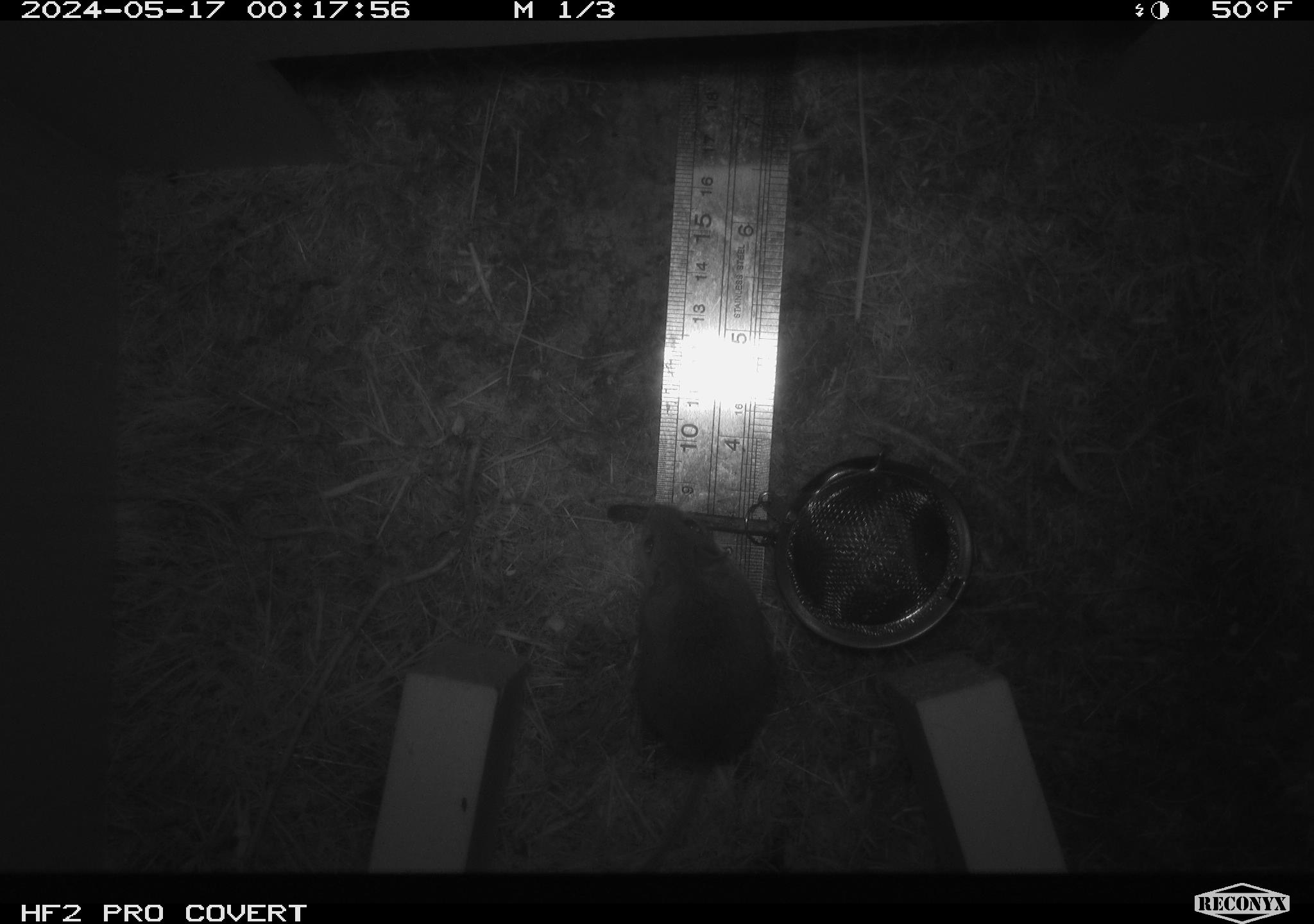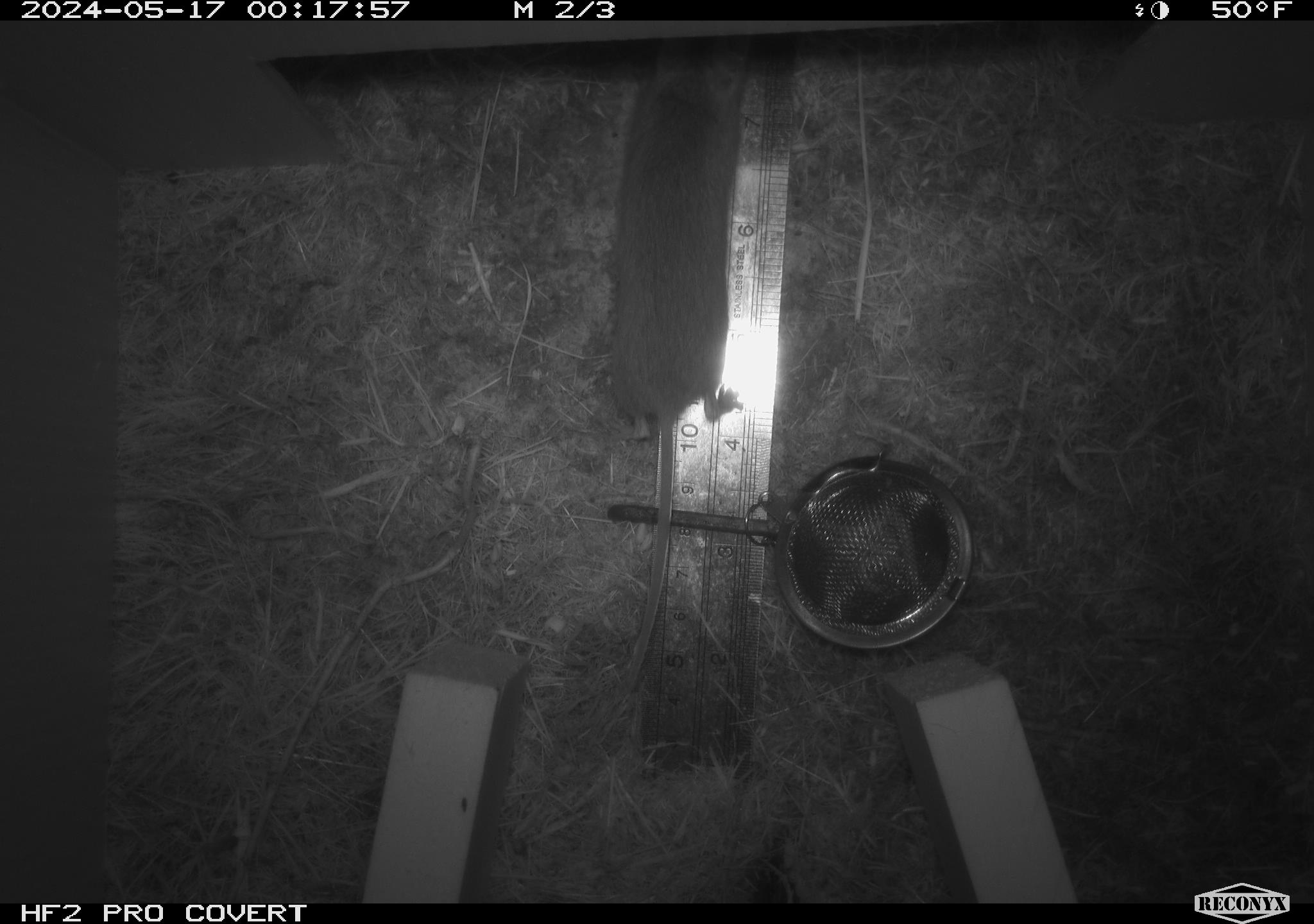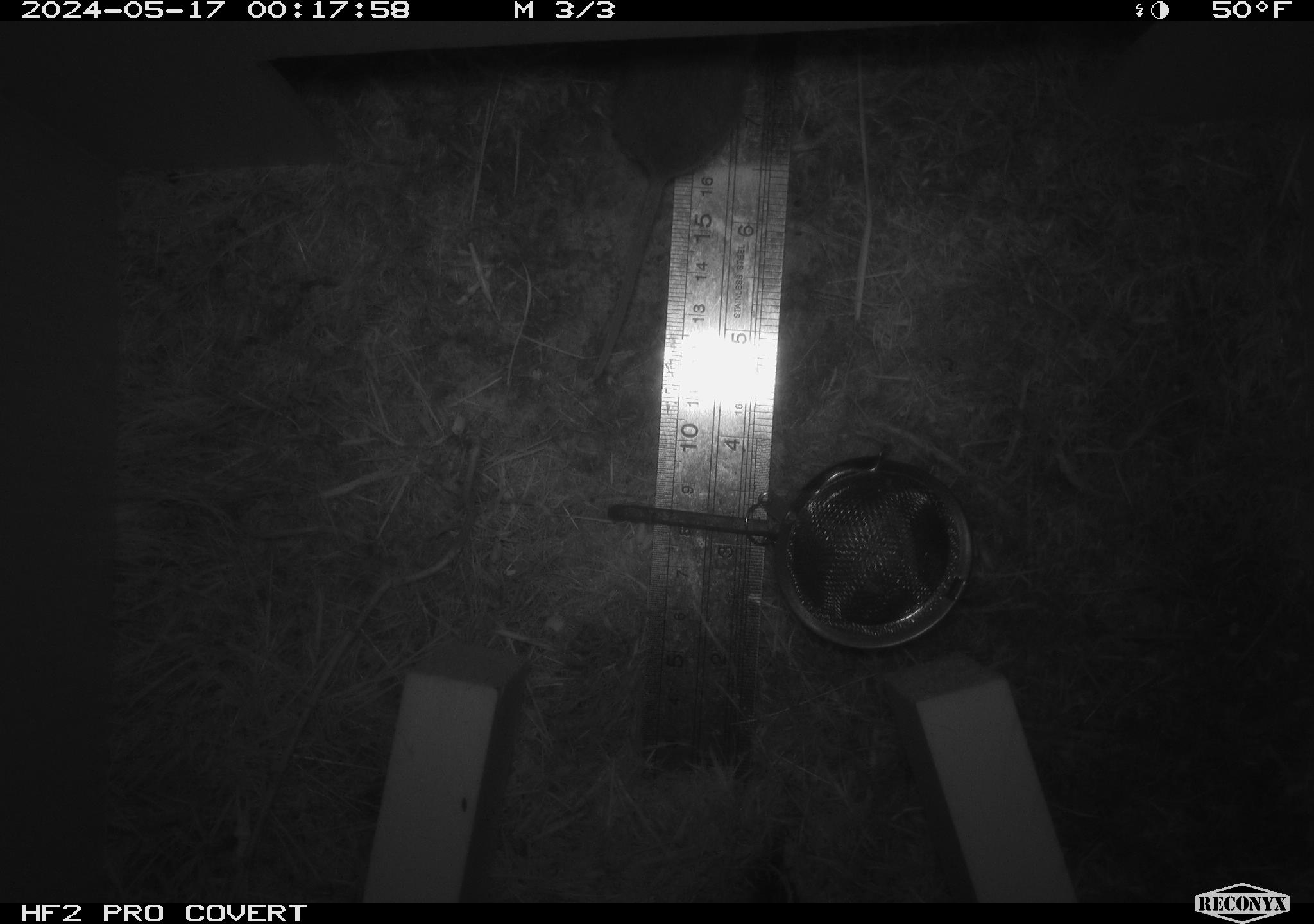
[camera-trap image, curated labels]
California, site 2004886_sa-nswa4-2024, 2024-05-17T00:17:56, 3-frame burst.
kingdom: Animalia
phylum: Chordata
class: Mammalia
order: Rodentia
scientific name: Rodentia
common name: rodent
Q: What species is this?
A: Rodent (Rodentia).